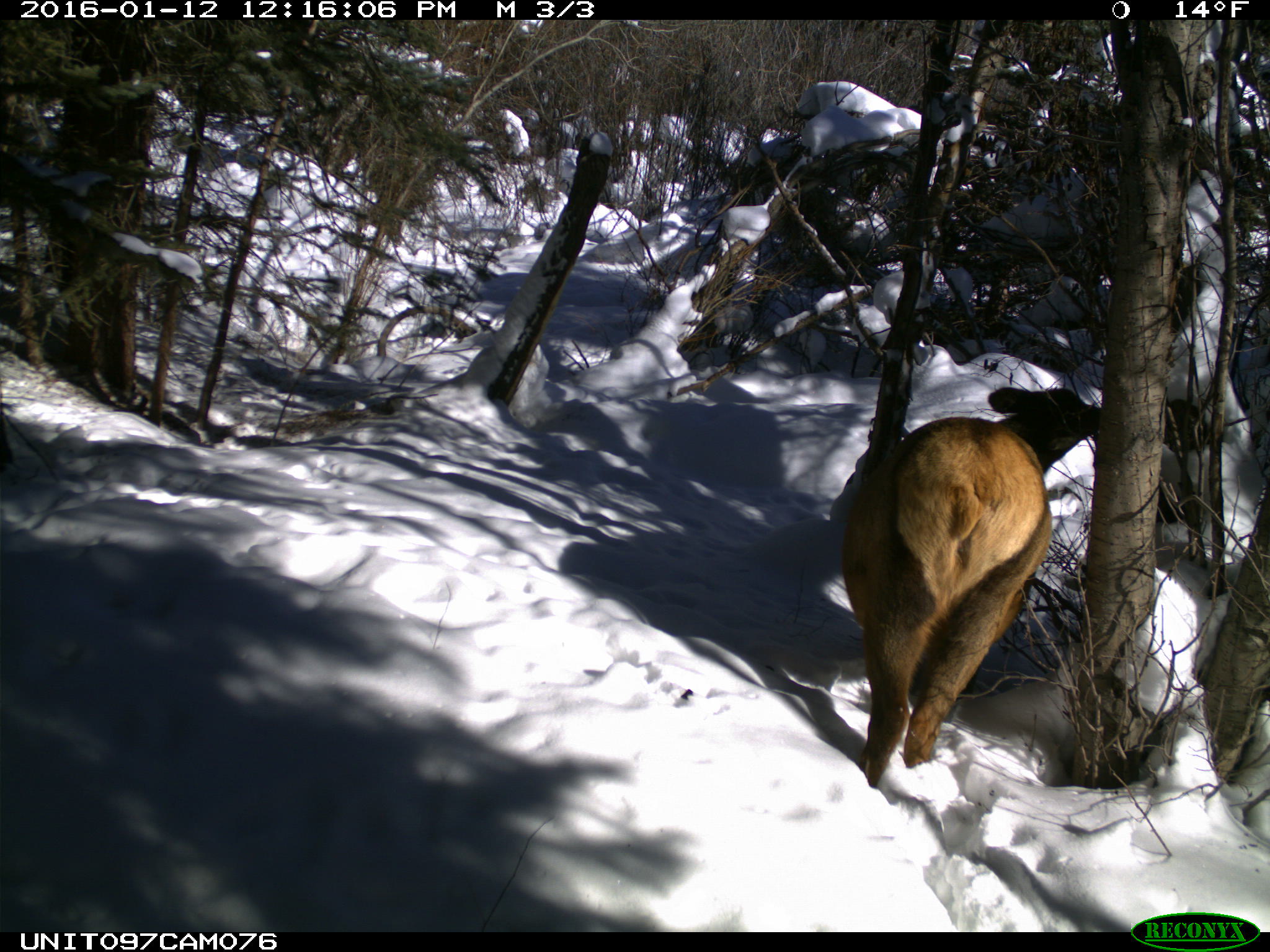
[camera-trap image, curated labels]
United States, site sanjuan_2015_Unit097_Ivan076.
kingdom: Animalia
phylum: Chordata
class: Mammalia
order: Artiodactyla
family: Cervidae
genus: Cervus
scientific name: Cervus elaphus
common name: red deer